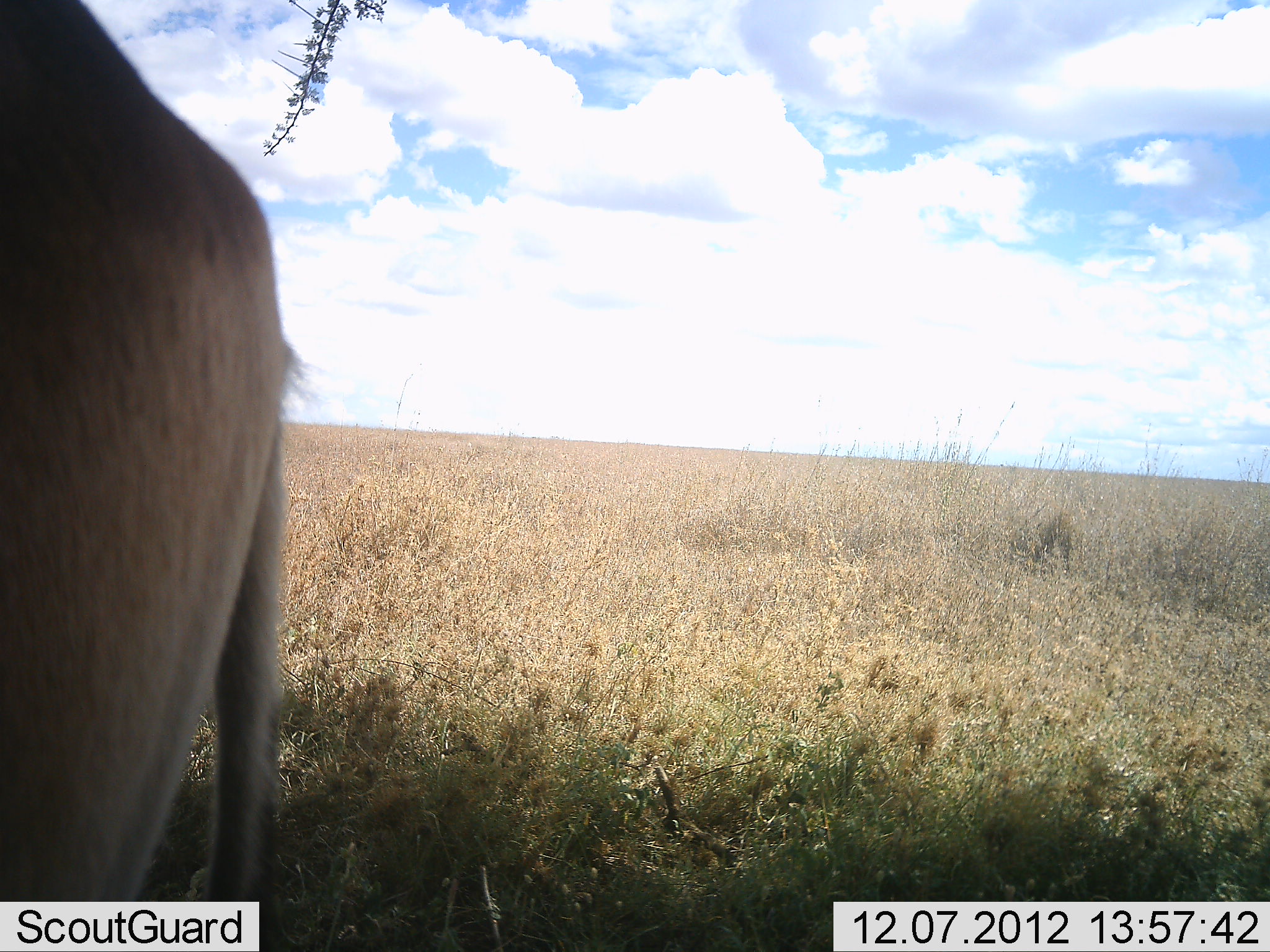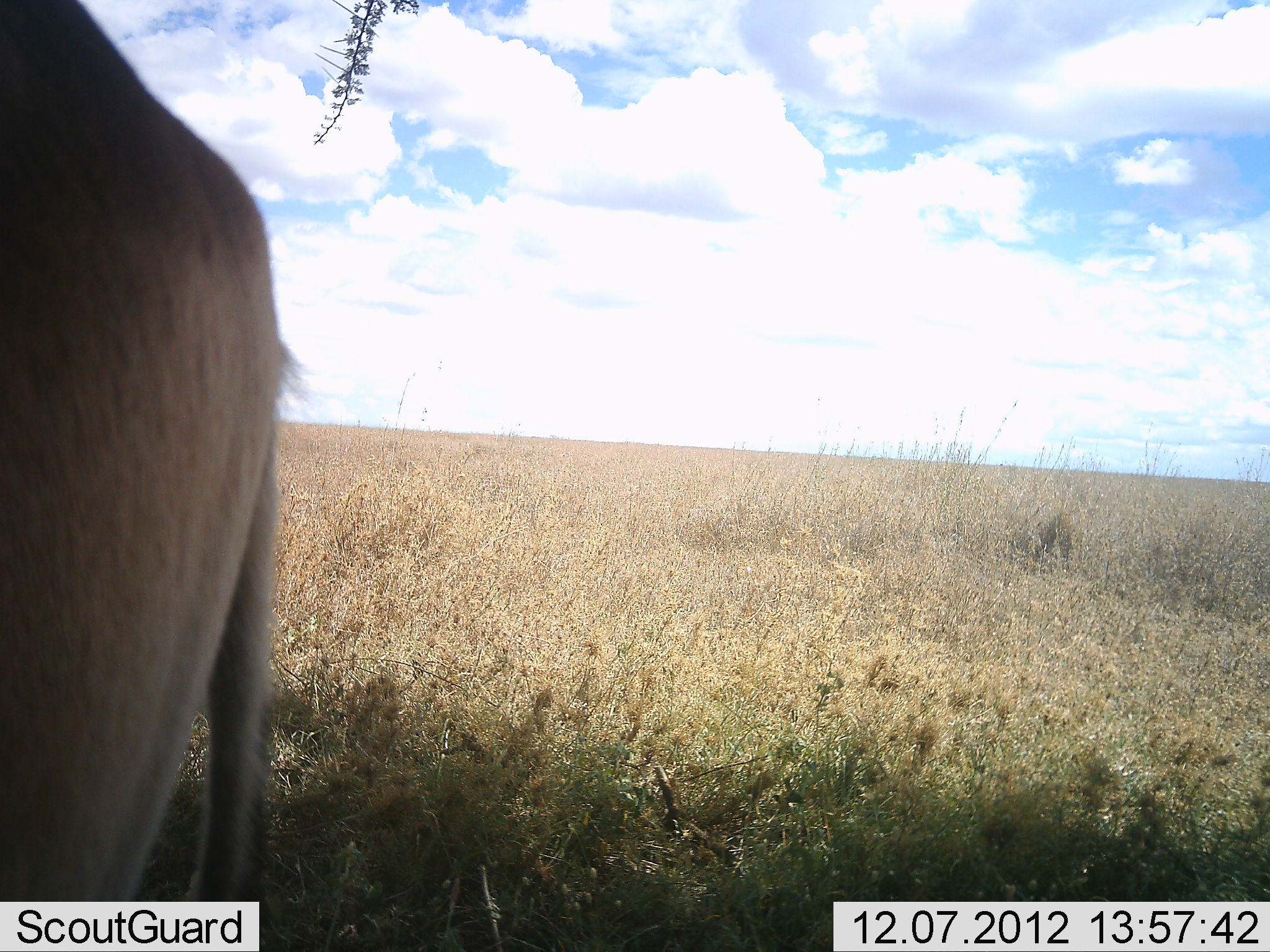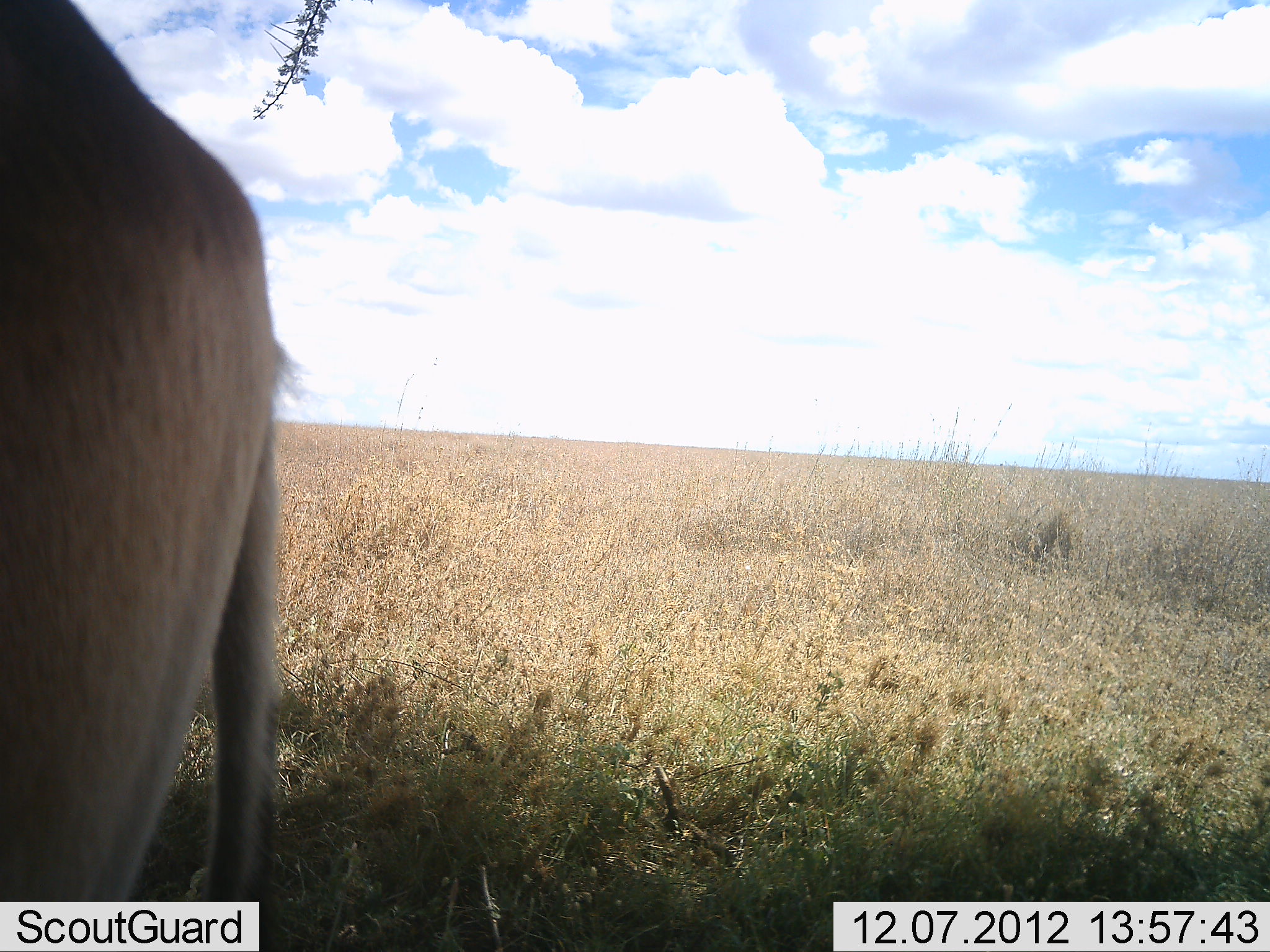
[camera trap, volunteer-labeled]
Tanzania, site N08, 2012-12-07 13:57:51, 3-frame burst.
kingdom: Animalia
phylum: Chordata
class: Mammalia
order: Artiodactyla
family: Bovidae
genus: Alcelaphus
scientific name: Alcelaphus buselaphus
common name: hartebeest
Hartebeest (Alcelaphus buselaphus), count 1. Behavior (volunteer vote fractions): standing 100%, resting 0%, moving 0%, interacting 0%. Young present (vote fraction): 0%. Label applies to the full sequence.